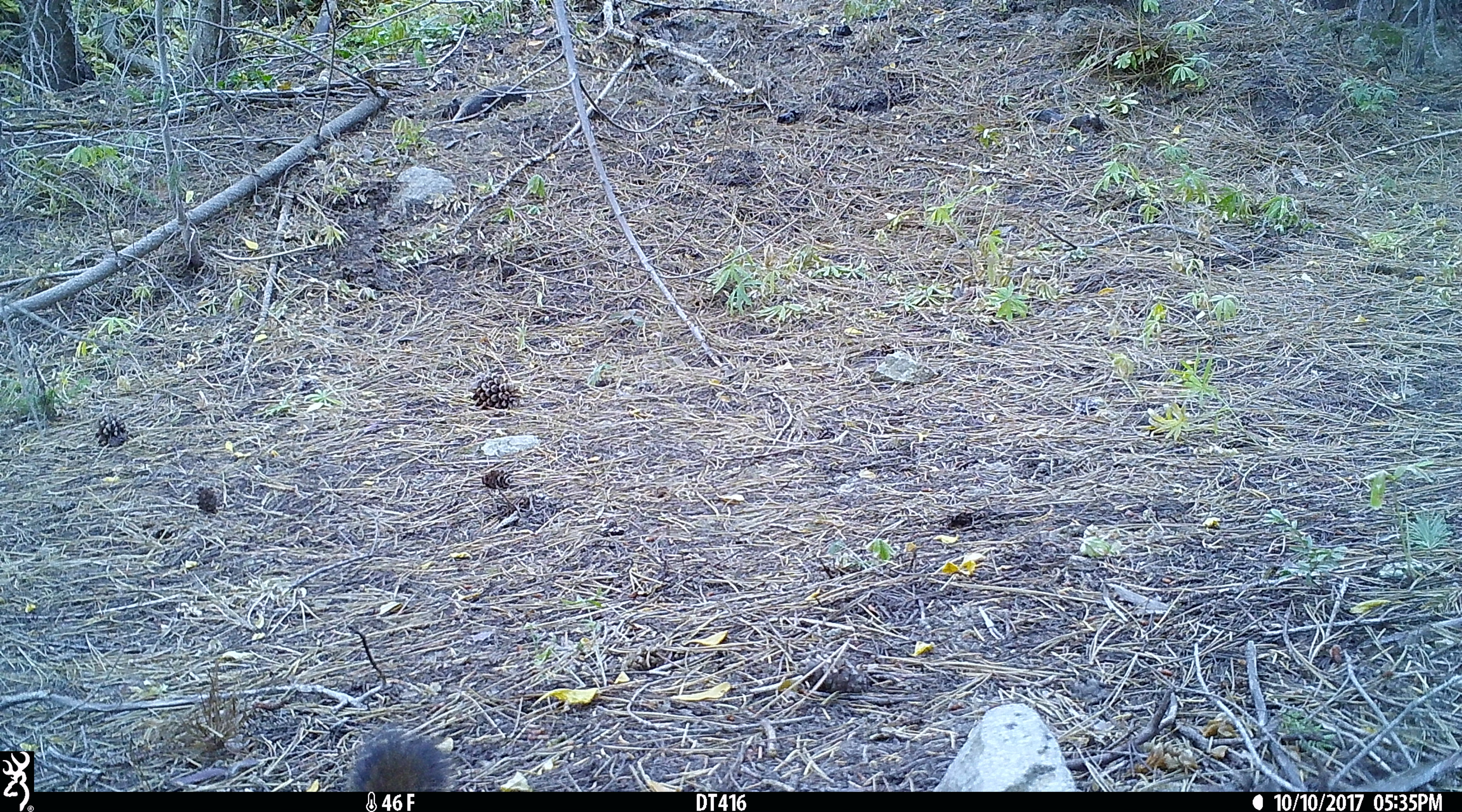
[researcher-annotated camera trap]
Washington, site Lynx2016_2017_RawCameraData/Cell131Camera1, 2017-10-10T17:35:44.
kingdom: Animalia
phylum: Chordata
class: Mammalia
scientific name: Mammalia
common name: small mammal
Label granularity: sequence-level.